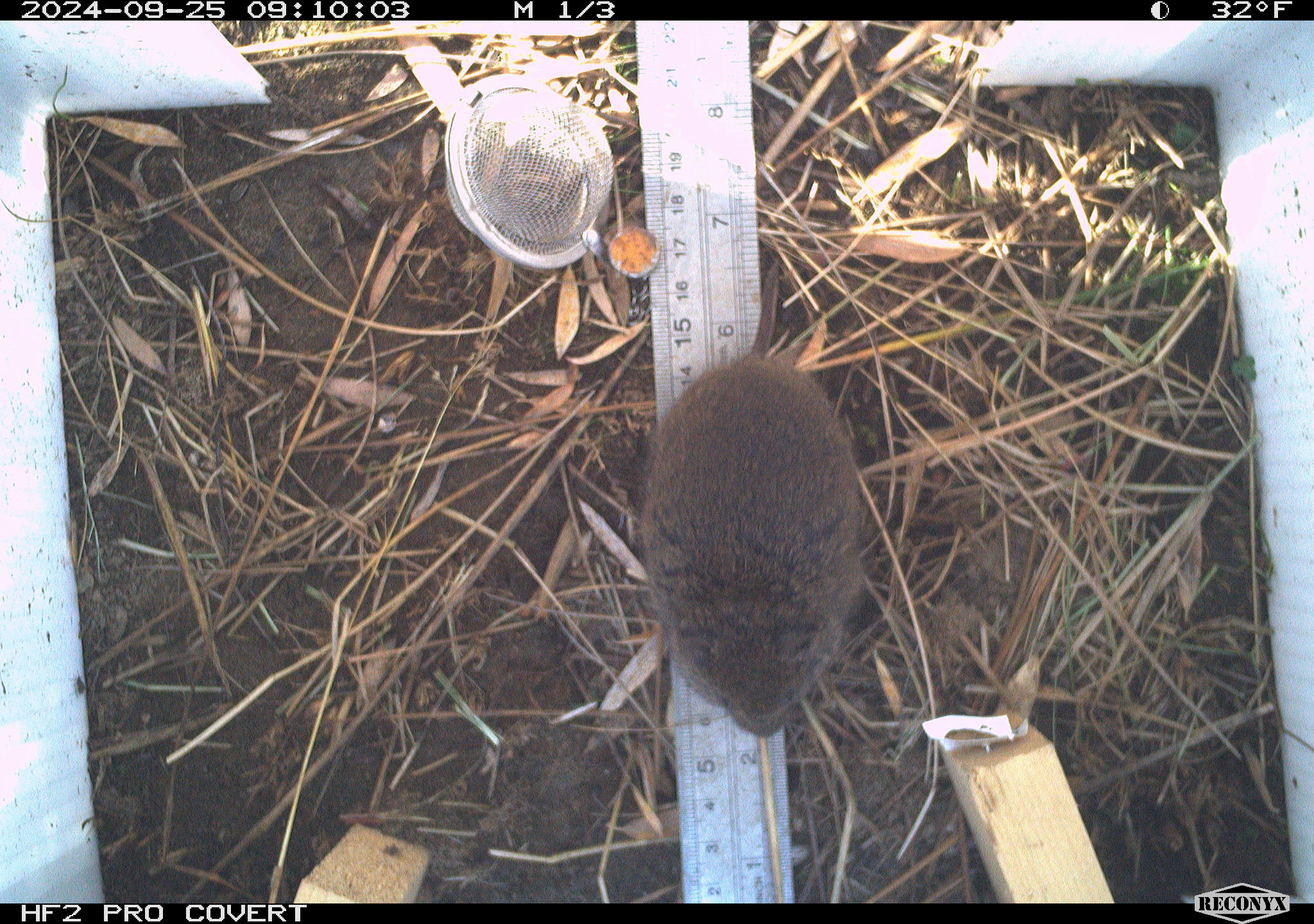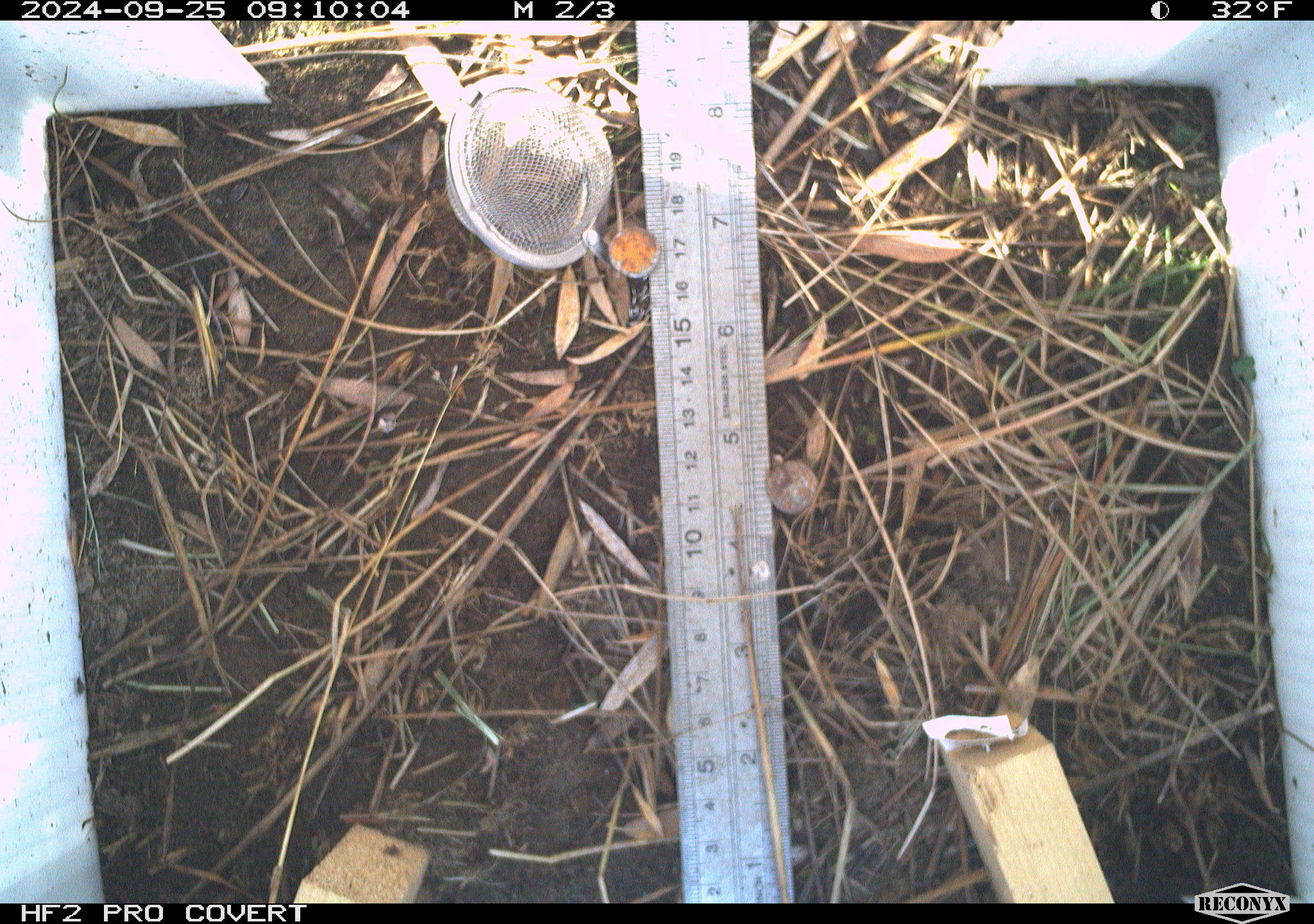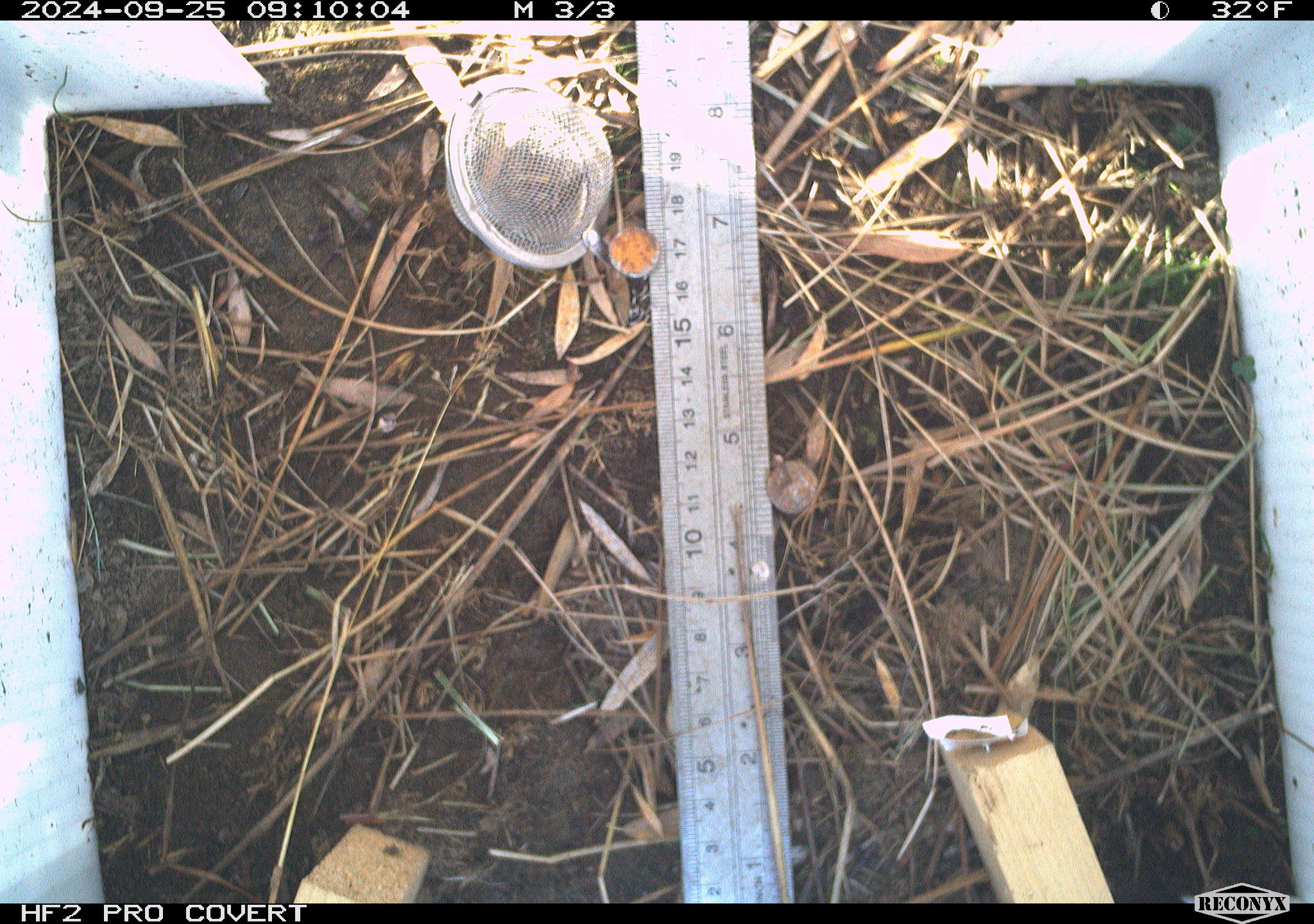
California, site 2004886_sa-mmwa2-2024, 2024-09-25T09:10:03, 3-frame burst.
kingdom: Animalia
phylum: Chordata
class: Mammalia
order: Rodentia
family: Cricetidae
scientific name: Arvicolinae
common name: voles, lemmings, and muskrats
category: arvicolinae subfamily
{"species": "arvicolinae subfamily (voles, lemmings, and muskrats) (Arvicolinae)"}